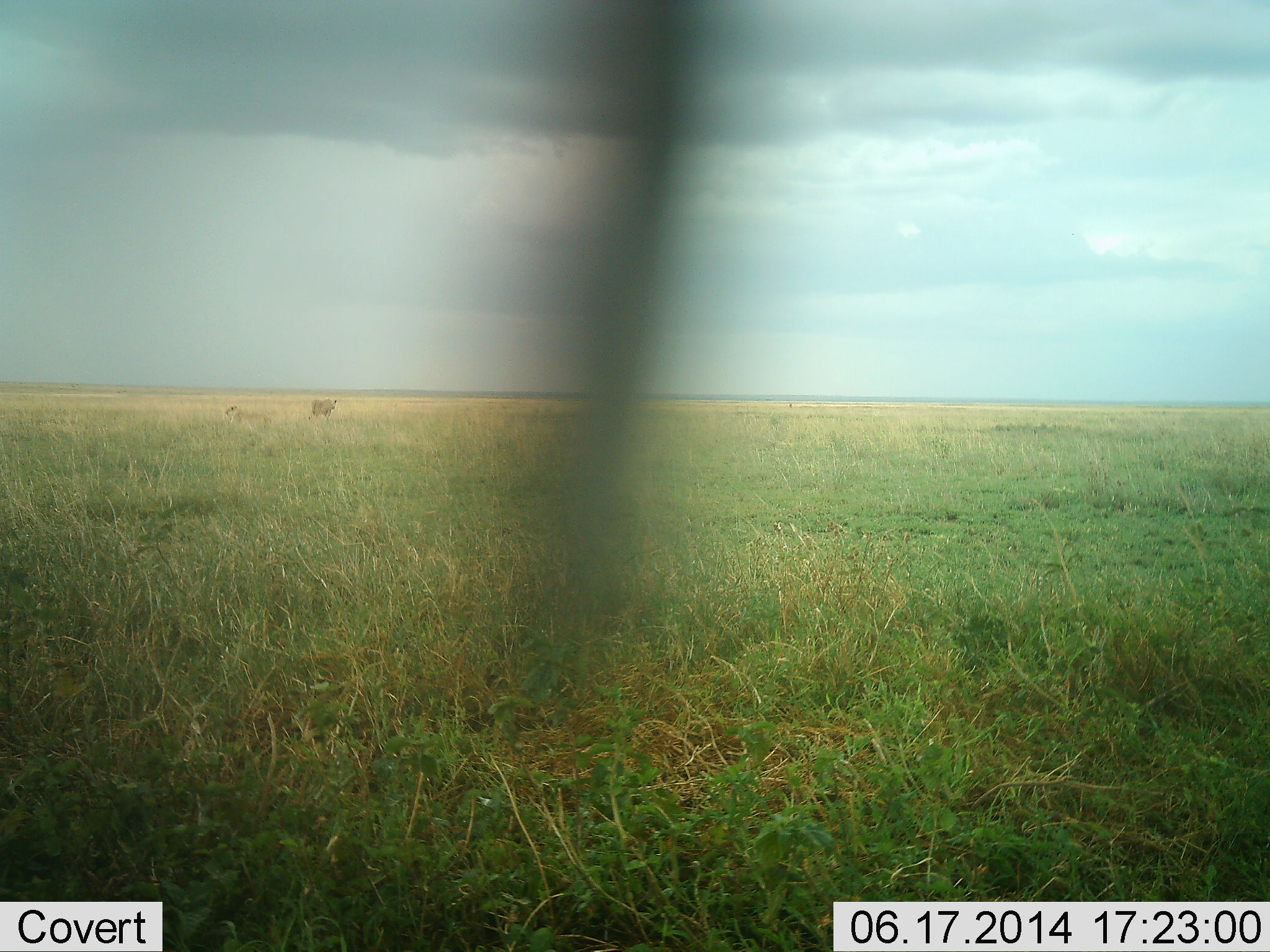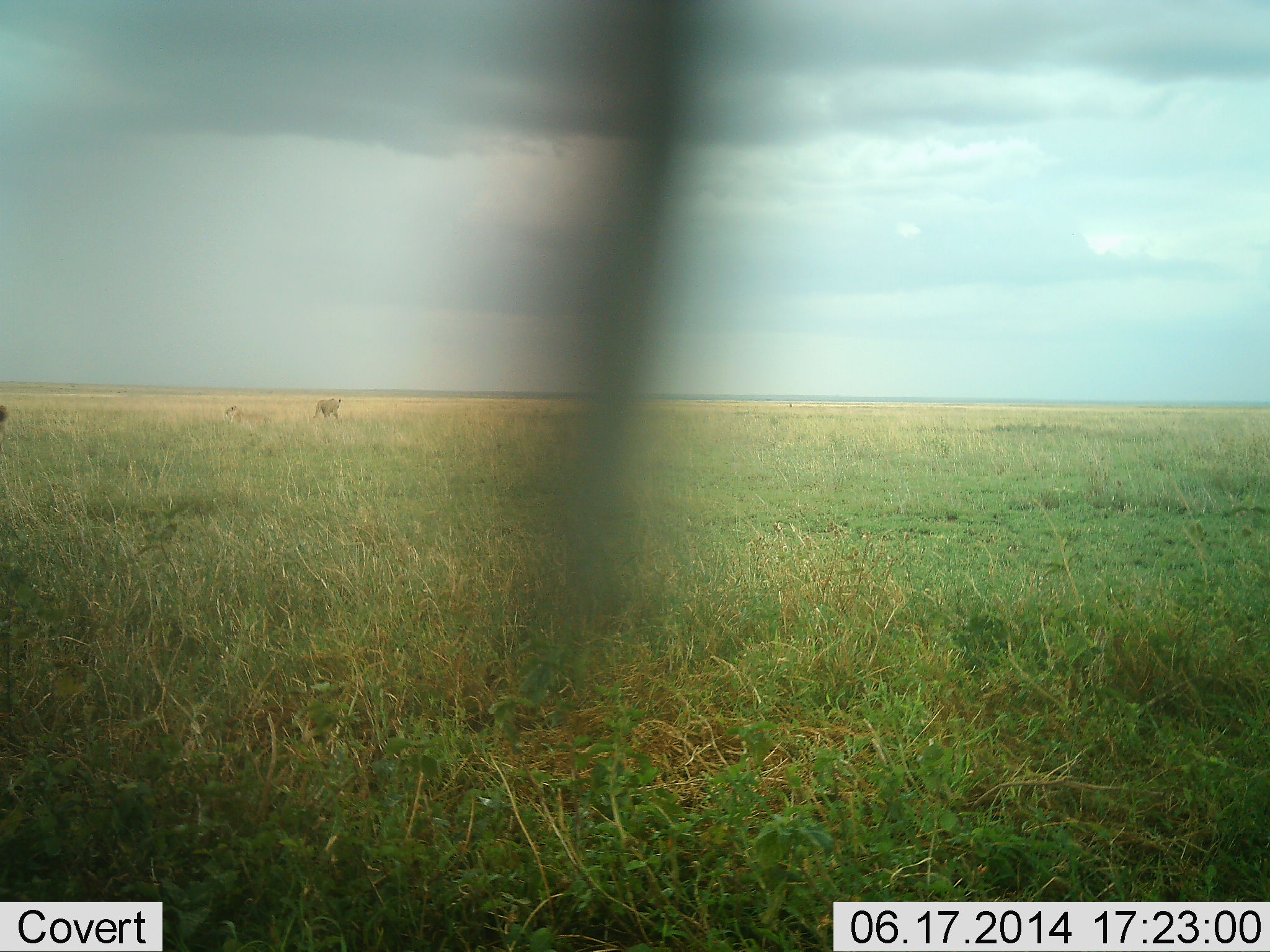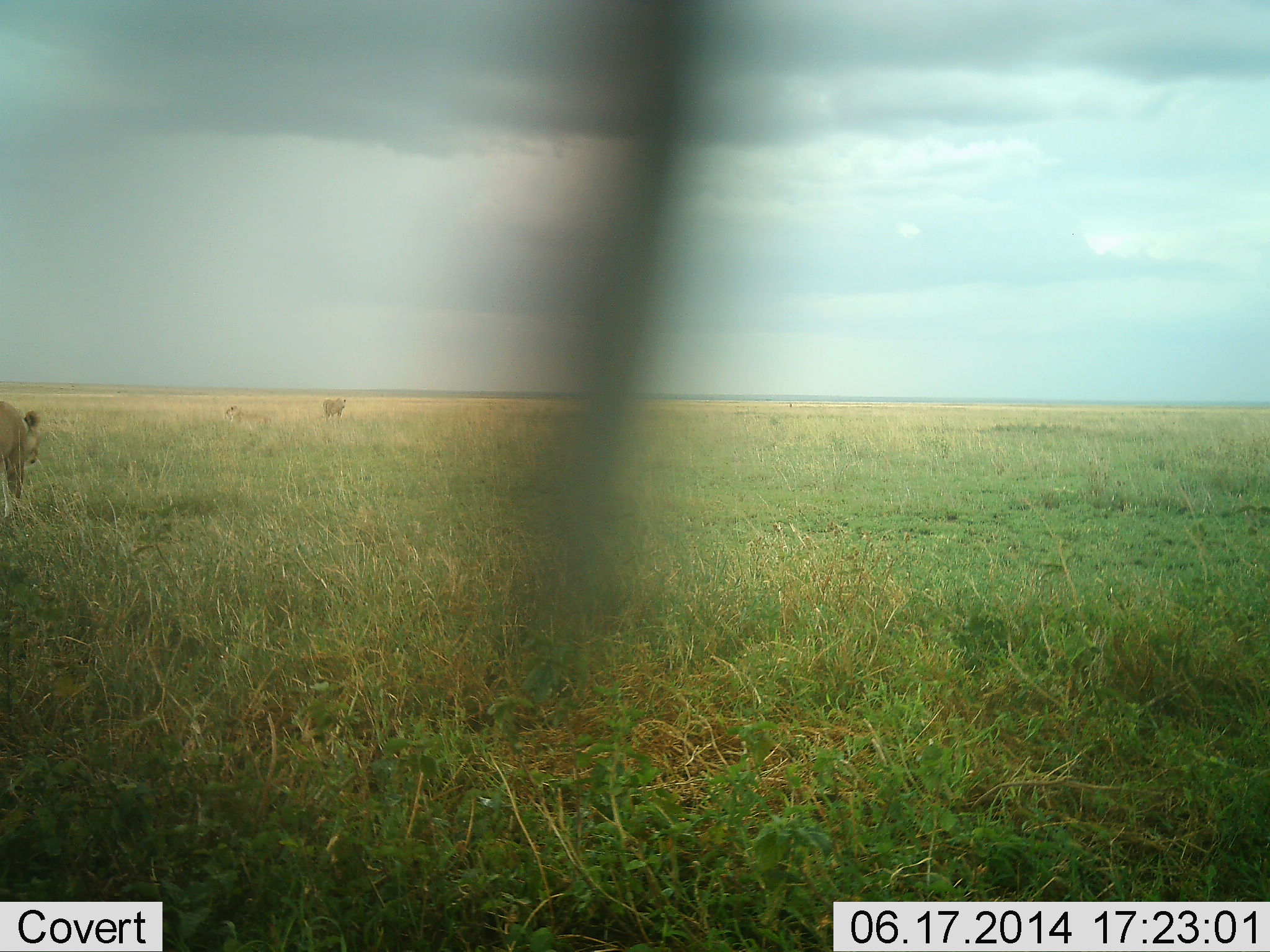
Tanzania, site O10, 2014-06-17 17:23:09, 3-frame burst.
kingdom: Animalia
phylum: Chordata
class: Mammalia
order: Carnivora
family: Felidae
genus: Panthera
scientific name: Panthera leo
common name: lion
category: lionfemale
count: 2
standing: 30%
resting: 30%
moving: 100%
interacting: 0%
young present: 0%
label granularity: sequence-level